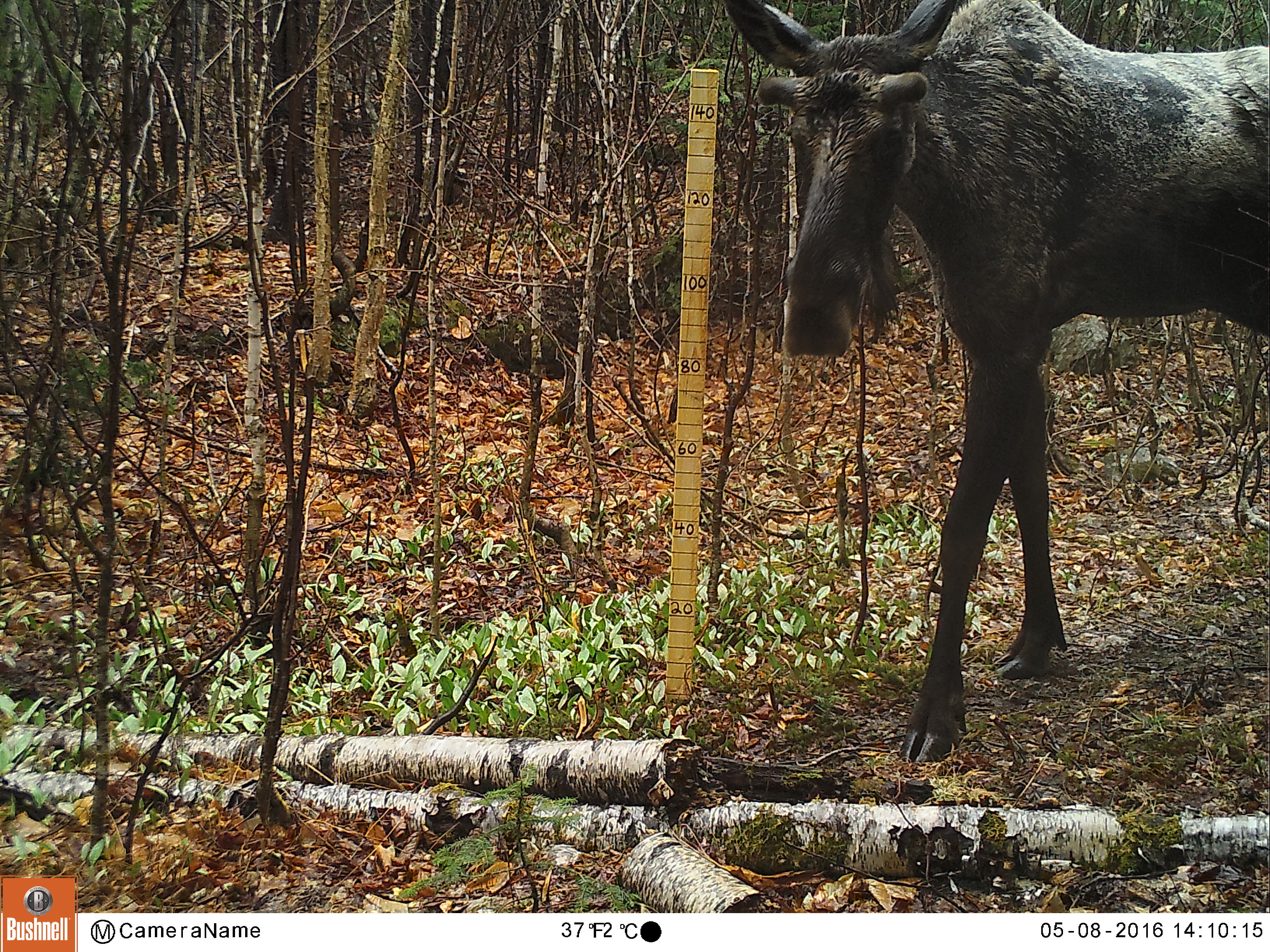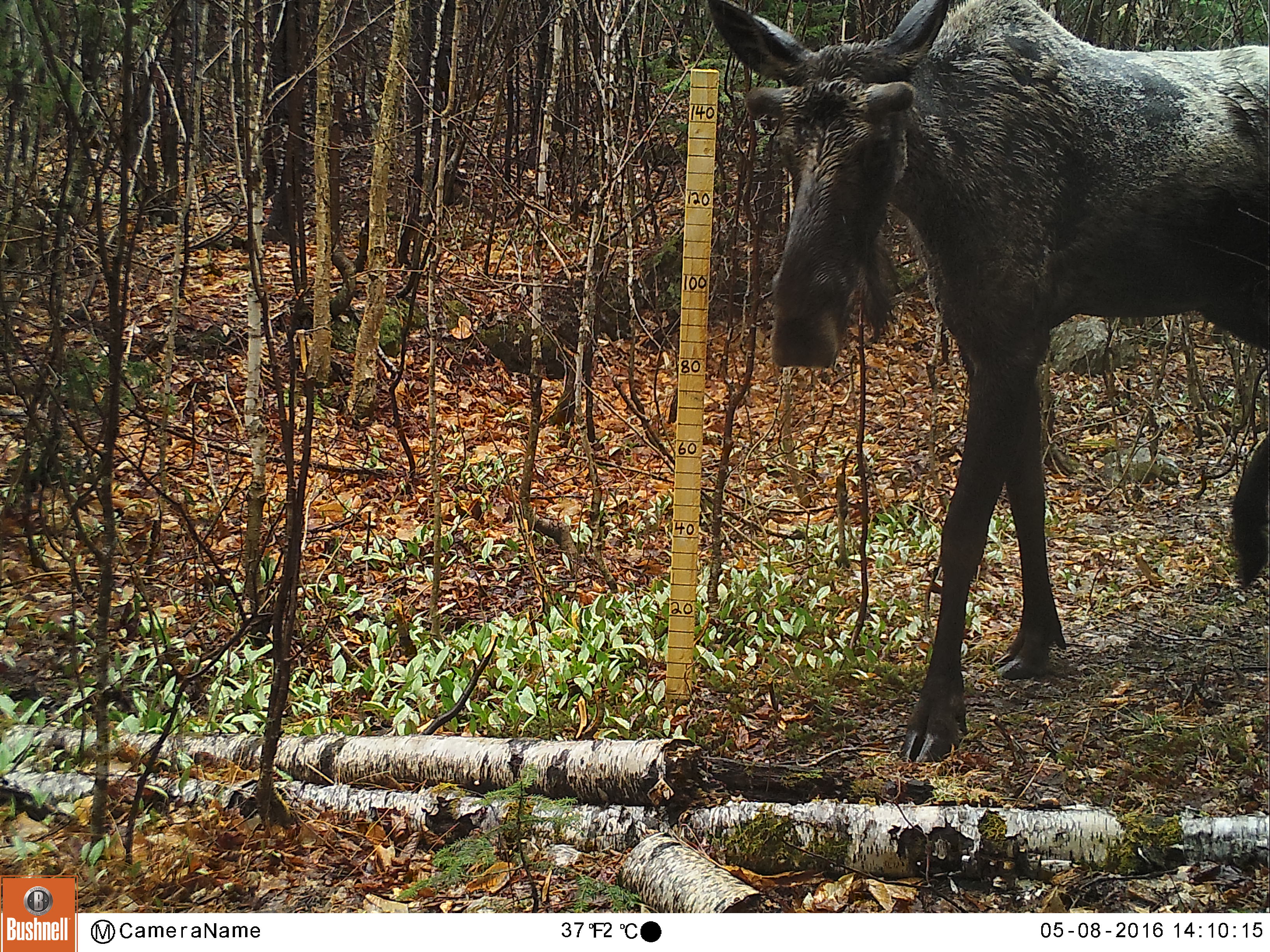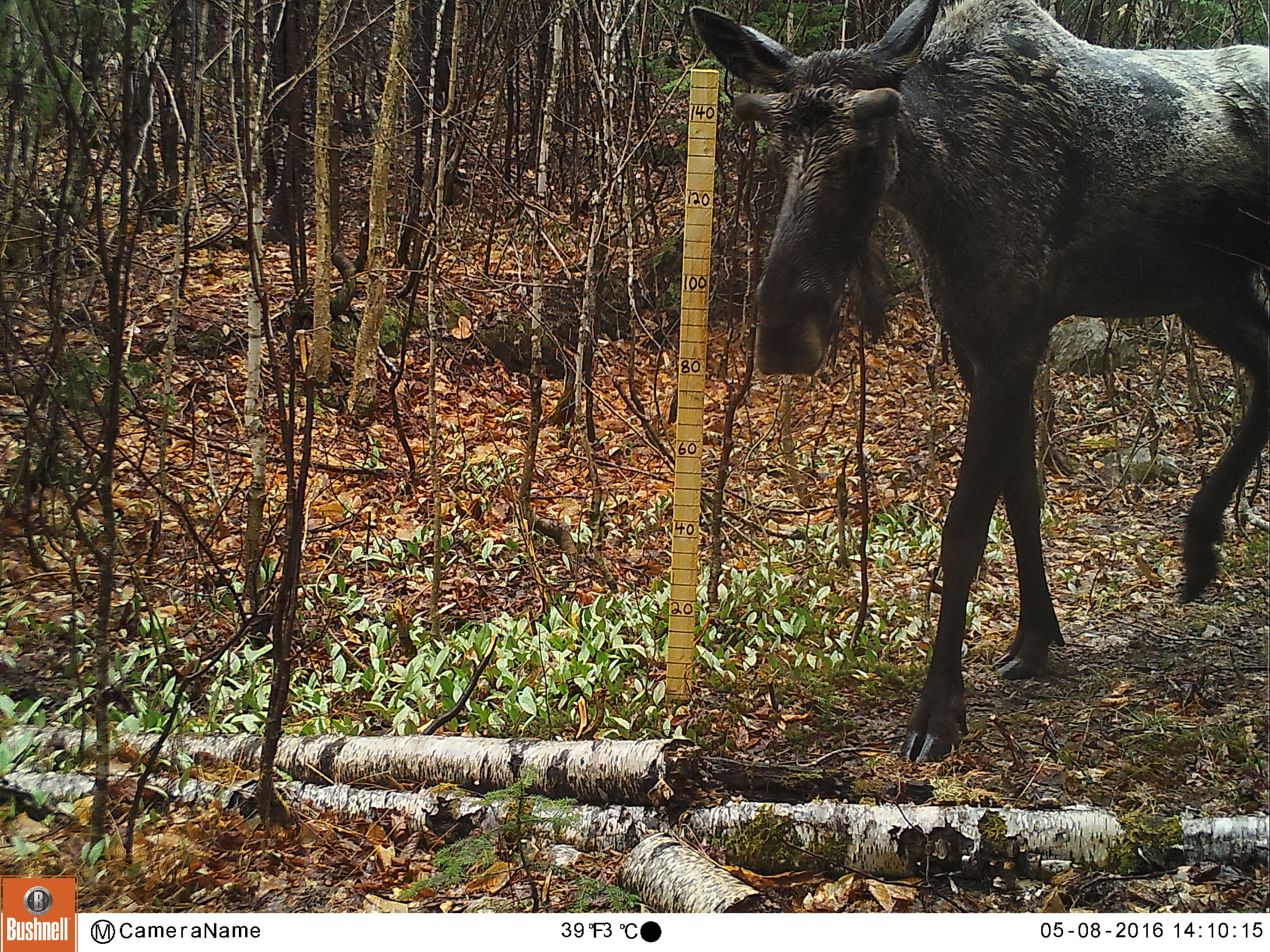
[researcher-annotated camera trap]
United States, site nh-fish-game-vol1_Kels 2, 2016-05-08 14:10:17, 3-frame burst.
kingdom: Animalia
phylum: Chordata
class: Mammalia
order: Artiodactyla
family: Cervidae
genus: Alces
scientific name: Alces alces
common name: moose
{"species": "moose (Alces alces)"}